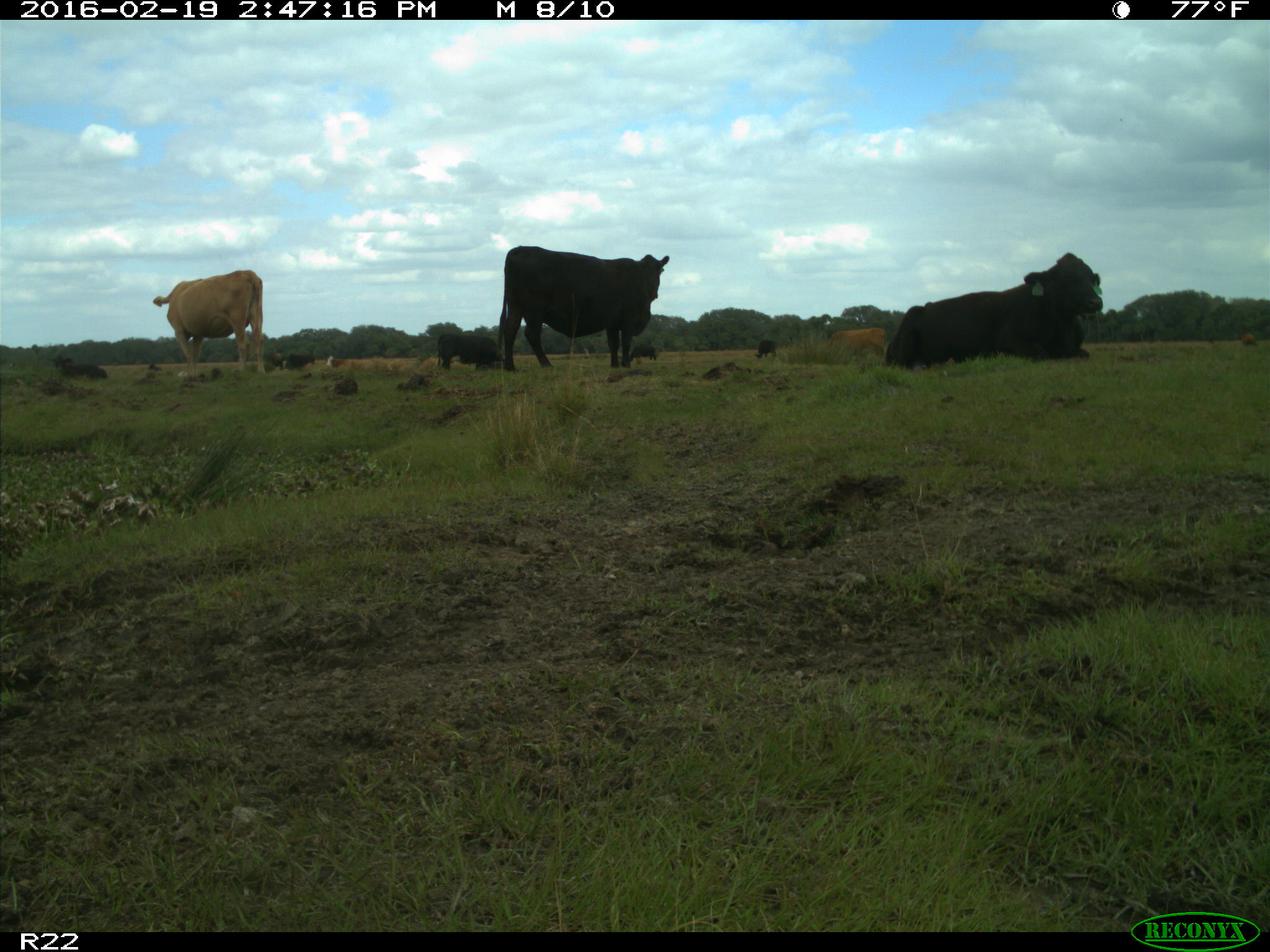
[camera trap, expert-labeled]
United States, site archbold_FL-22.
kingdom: Animalia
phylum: Chordata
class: Mammalia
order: Artiodactyla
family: Bovidae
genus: Bos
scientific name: Bos taurus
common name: domestic cow